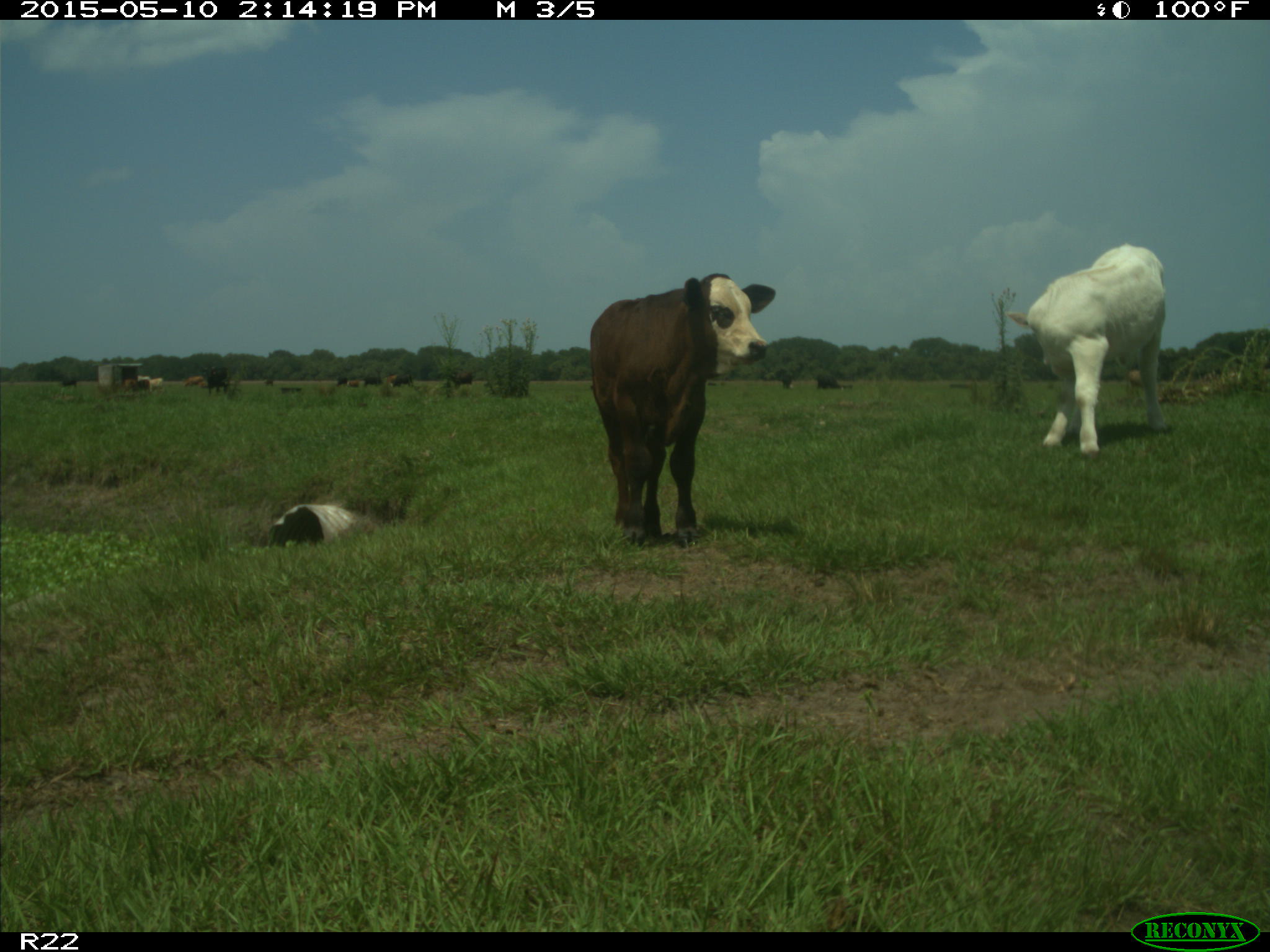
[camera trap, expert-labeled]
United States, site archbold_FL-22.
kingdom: Animalia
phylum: Chordata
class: Mammalia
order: Artiodactyla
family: Bovidae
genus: Bos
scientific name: Bos taurus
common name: domestic cow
Bos taurus (domestic cow).